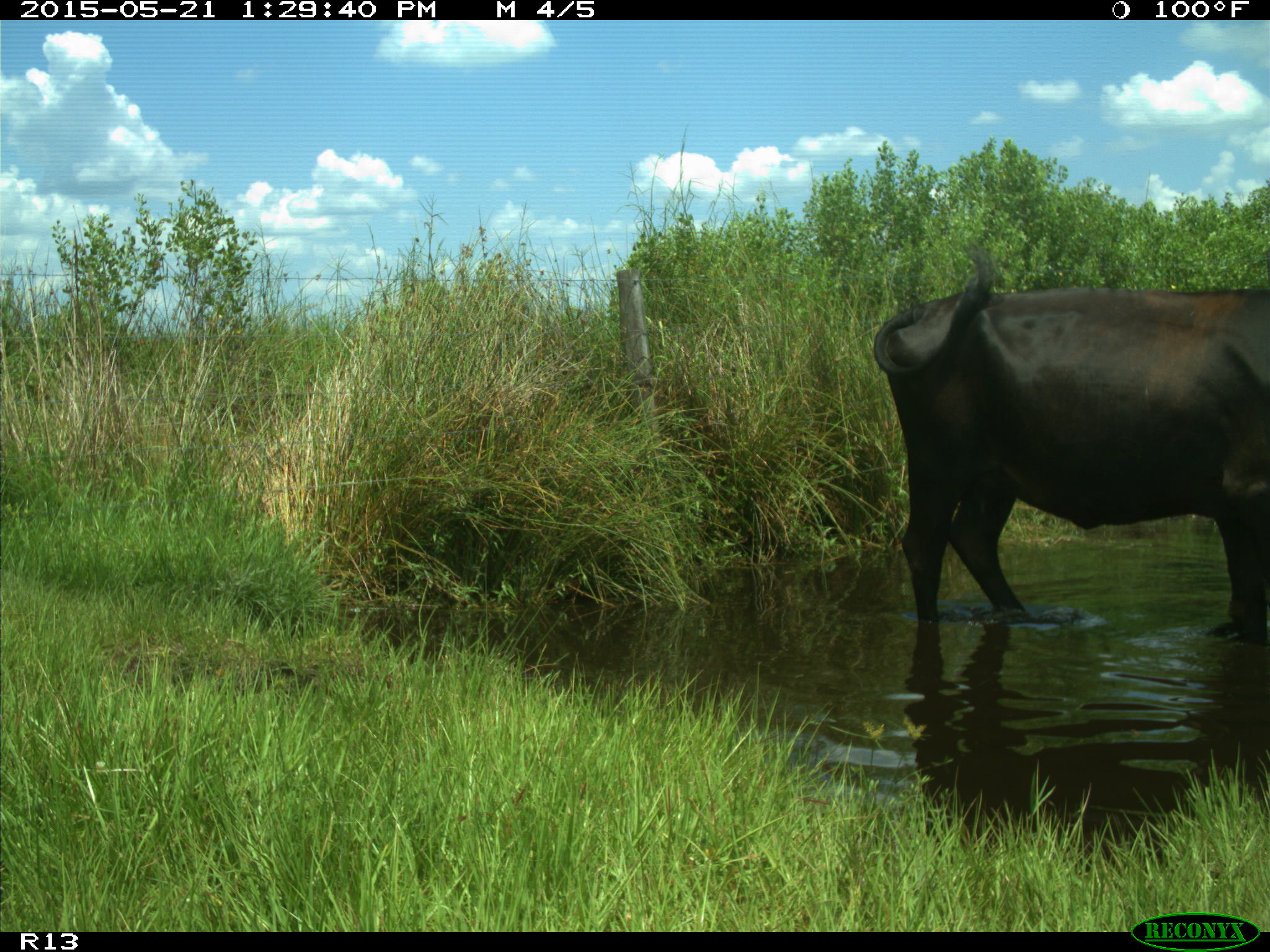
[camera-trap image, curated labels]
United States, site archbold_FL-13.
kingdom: Animalia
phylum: Chordata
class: Mammalia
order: Artiodactyla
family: Bovidae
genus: Bos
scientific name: Bos taurus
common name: domestic cow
Bos taurus (domestic cow).